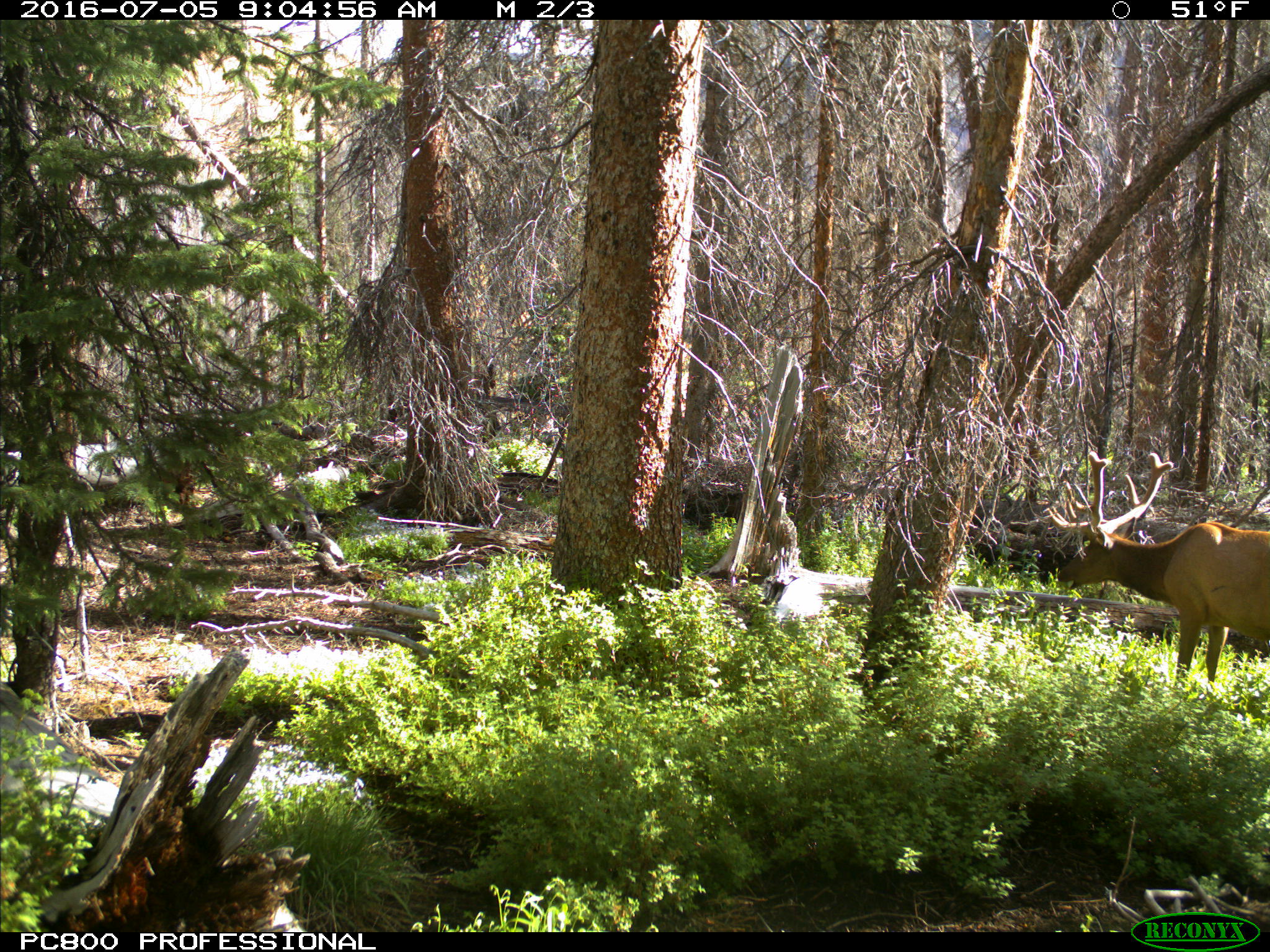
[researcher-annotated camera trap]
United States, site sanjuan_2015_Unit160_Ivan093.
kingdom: Animalia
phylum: Chordata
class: Mammalia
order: Artiodactyla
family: Cervidae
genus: Cervus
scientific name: Cervus elaphus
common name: red deer